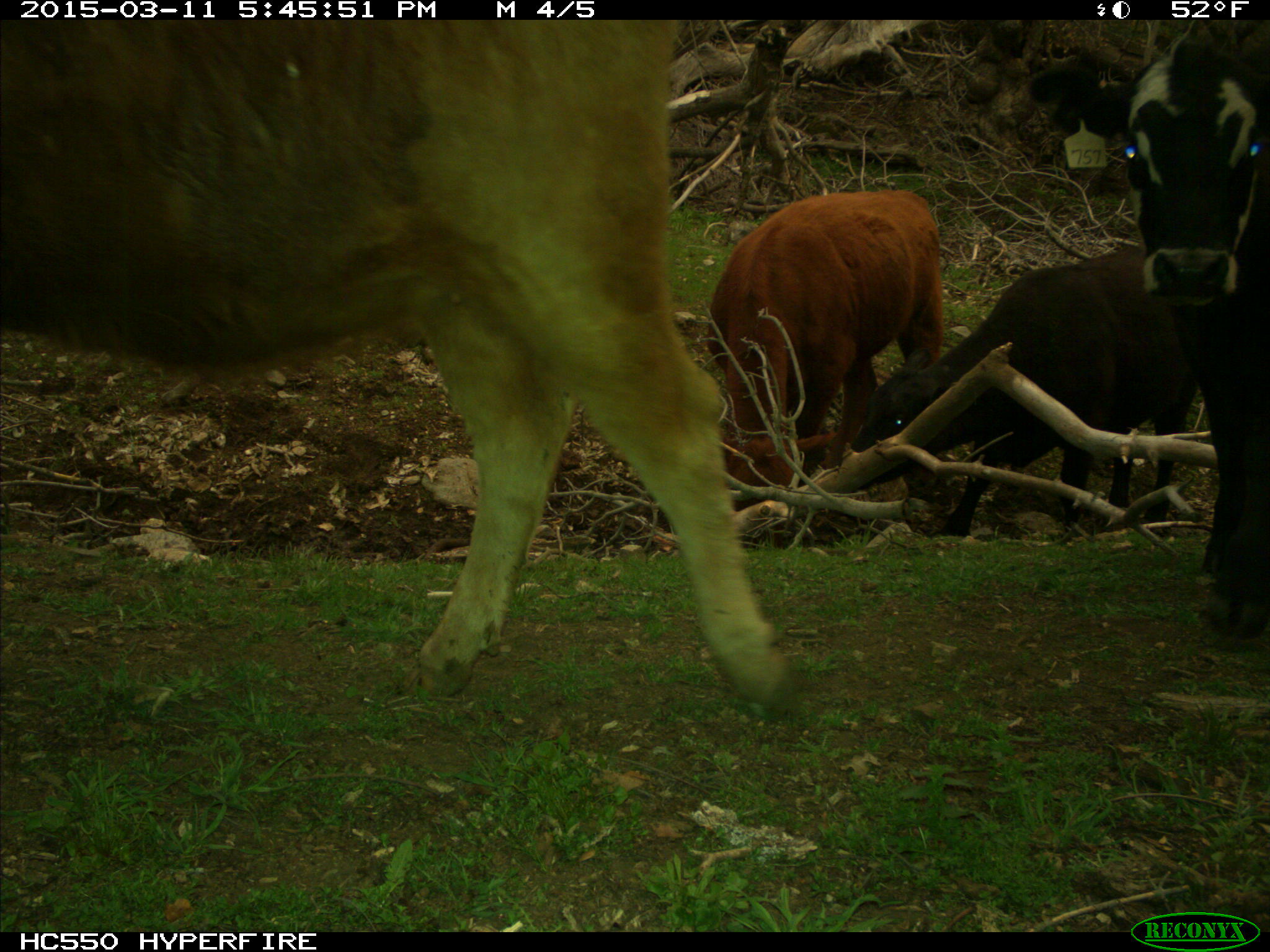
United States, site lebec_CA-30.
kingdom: Animalia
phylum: Chordata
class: Mammalia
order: Artiodactyla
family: Bovidae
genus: Bos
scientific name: Bos taurus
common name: domestic cow